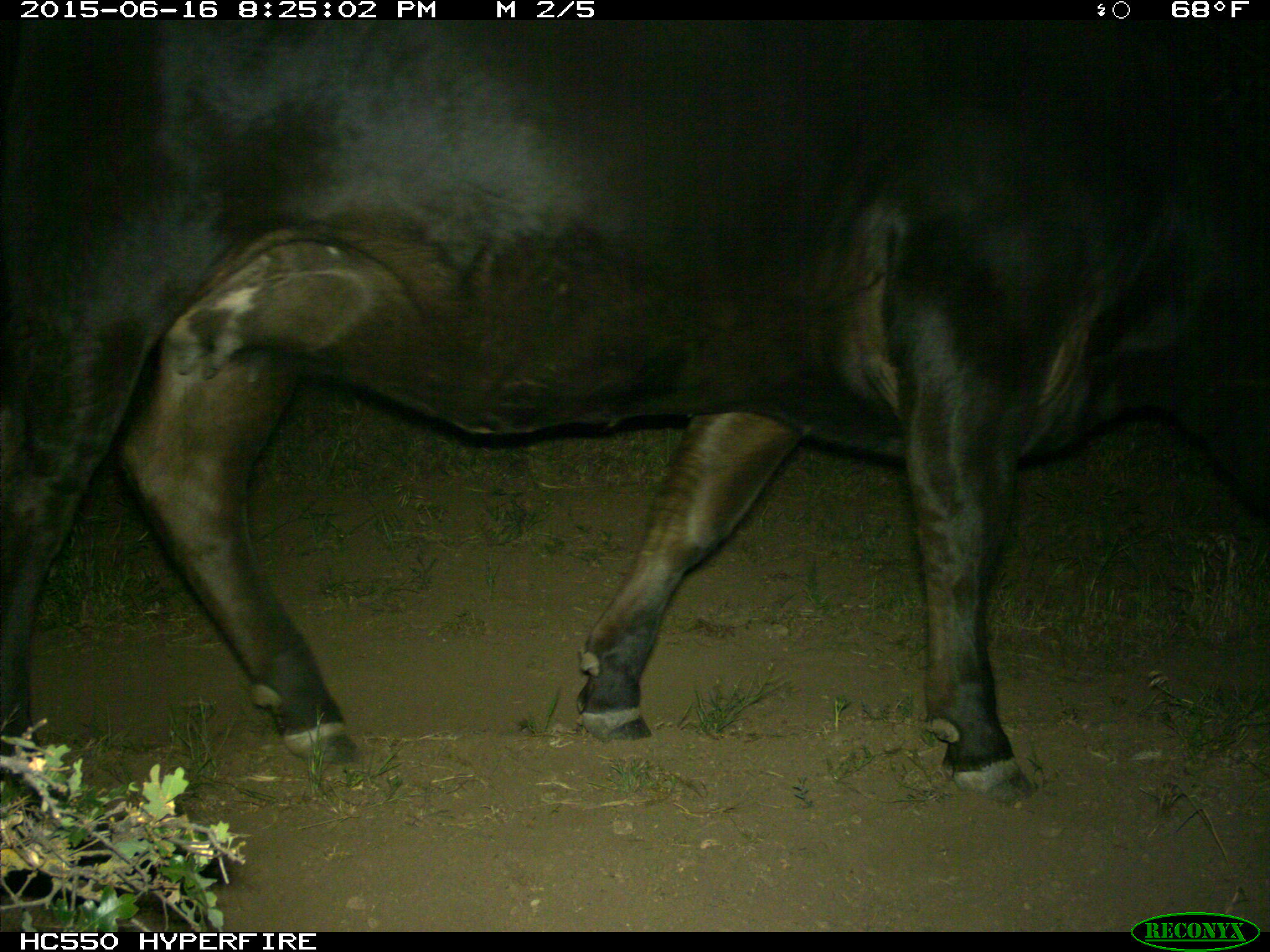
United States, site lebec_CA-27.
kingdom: Animalia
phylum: Chordata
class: Mammalia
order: Artiodactyla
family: Bovidae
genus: Bos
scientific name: Bos taurus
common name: domestic cow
Bos taurus (domestic cow).